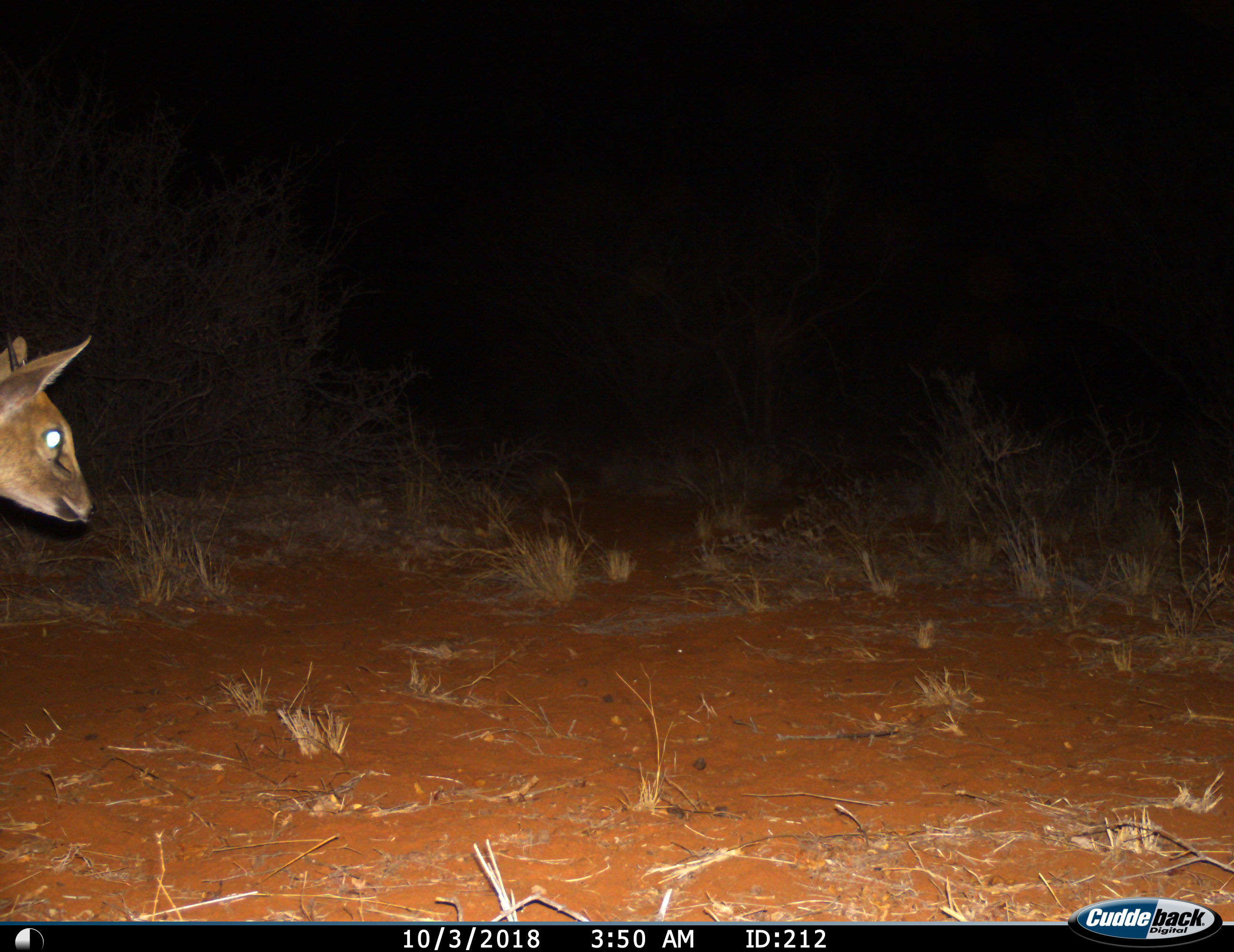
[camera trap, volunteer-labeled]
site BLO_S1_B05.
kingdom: Animalia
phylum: Chordata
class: Mammalia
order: Artiodactyla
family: Bovidae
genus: Sylvicapra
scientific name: Sylvicapra grimmia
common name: common duiker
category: duikercommongrey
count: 1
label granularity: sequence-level